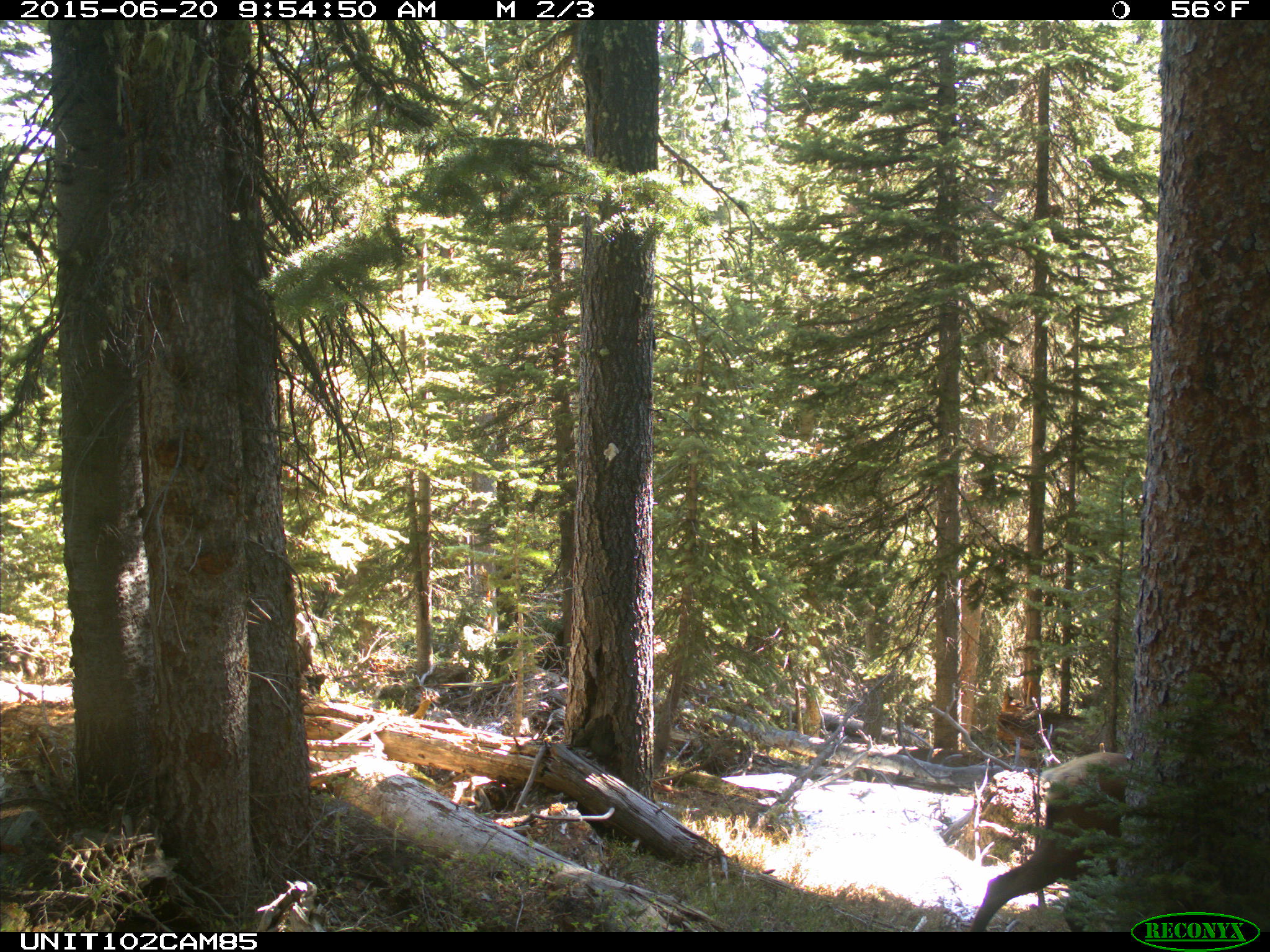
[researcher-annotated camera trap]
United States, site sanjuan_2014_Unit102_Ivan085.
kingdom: Animalia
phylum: Chordata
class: Mammalia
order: Artiodactyla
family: Cervidae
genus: Cervus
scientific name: Cervus elaphus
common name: red deer